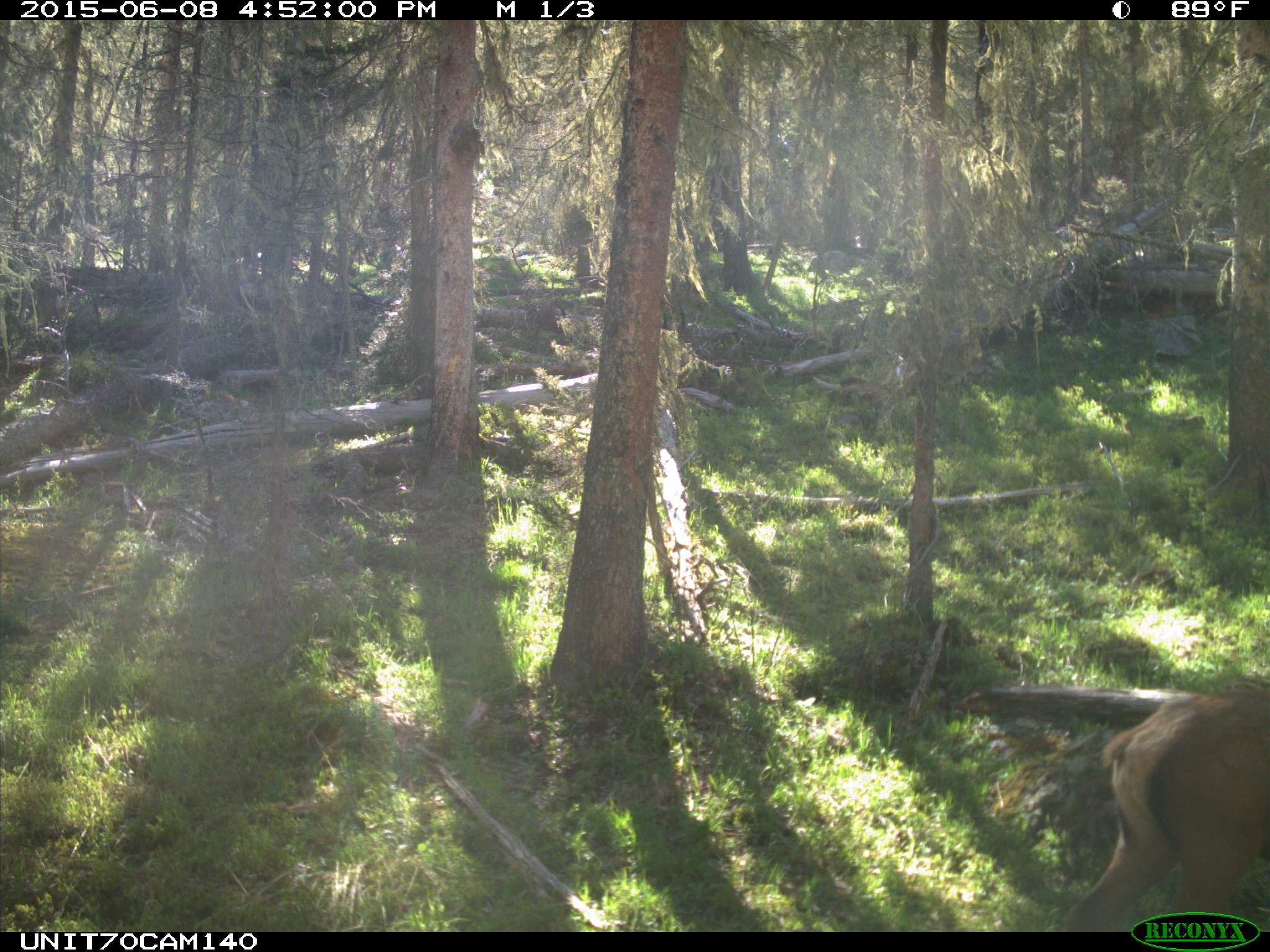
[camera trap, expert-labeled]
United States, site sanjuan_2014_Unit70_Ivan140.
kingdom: Animalia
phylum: Chordata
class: Mammalia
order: Artiodactyla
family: Cervidae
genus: Cervus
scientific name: Cervus elaphus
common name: red deer